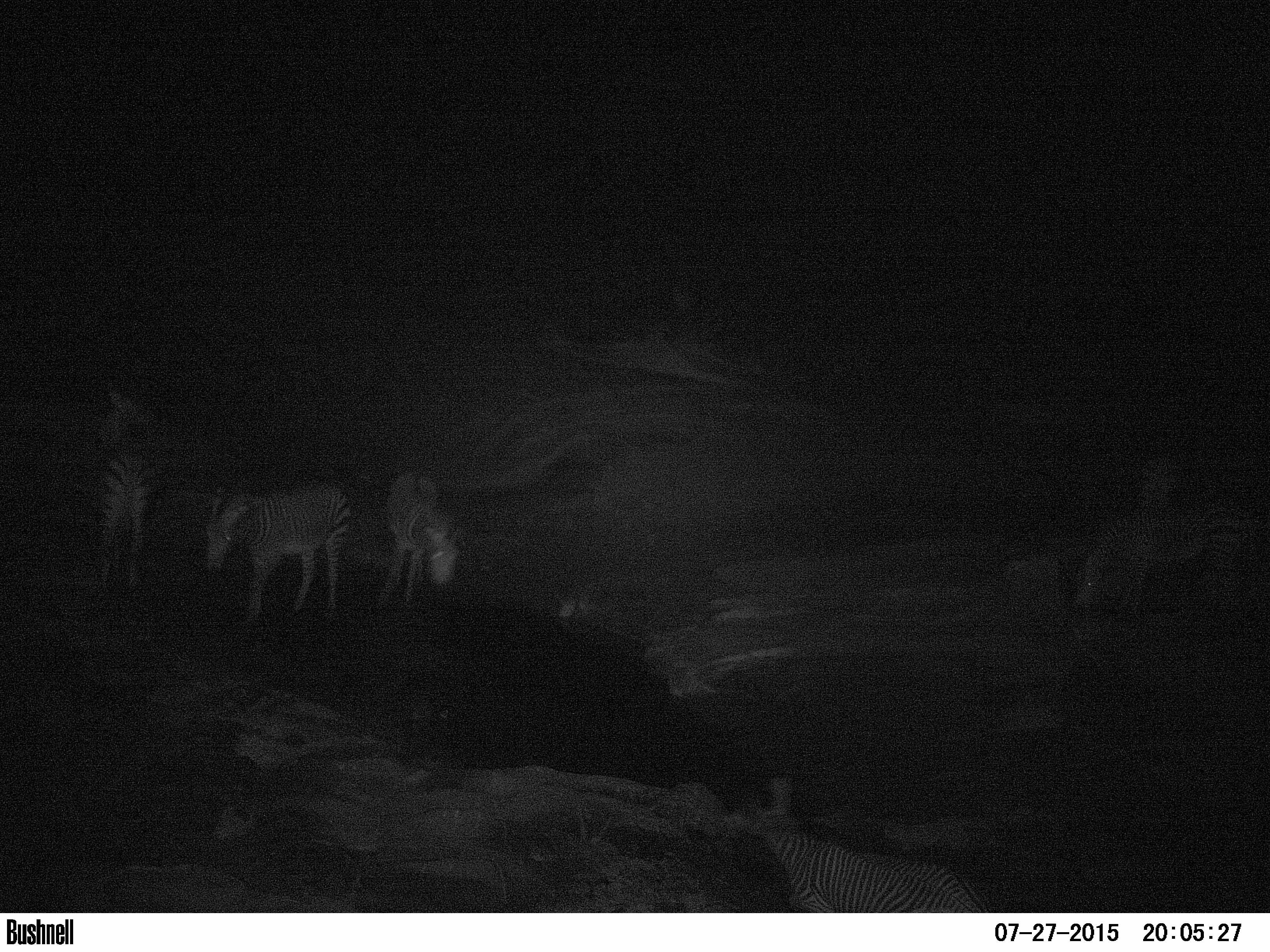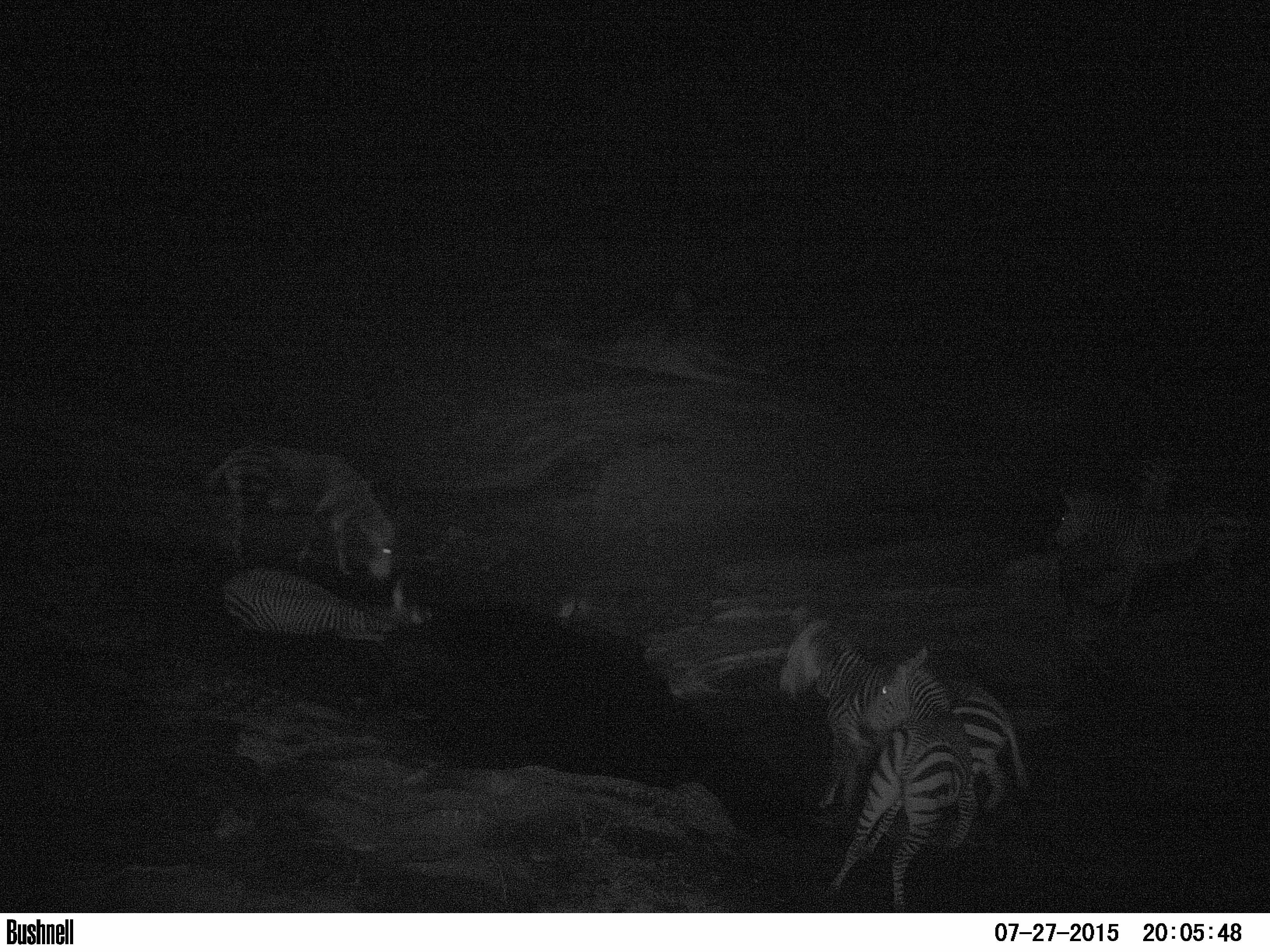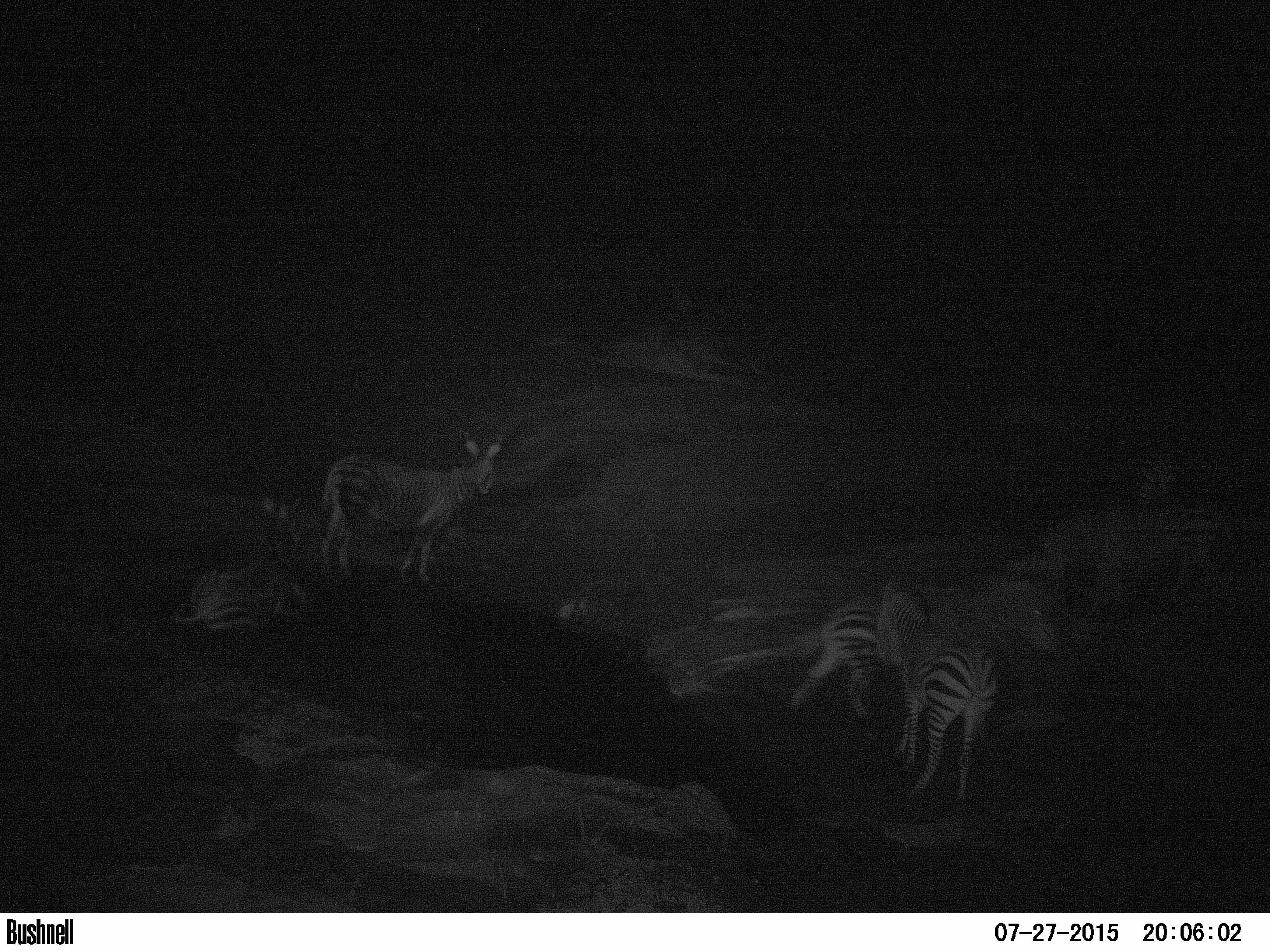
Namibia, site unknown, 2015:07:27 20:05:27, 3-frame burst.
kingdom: Animalia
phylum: Chordata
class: Mammalia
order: Perissodactyla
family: Equidae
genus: Equus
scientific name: Equus zebra hartmannae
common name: hartmann's mountain zebra